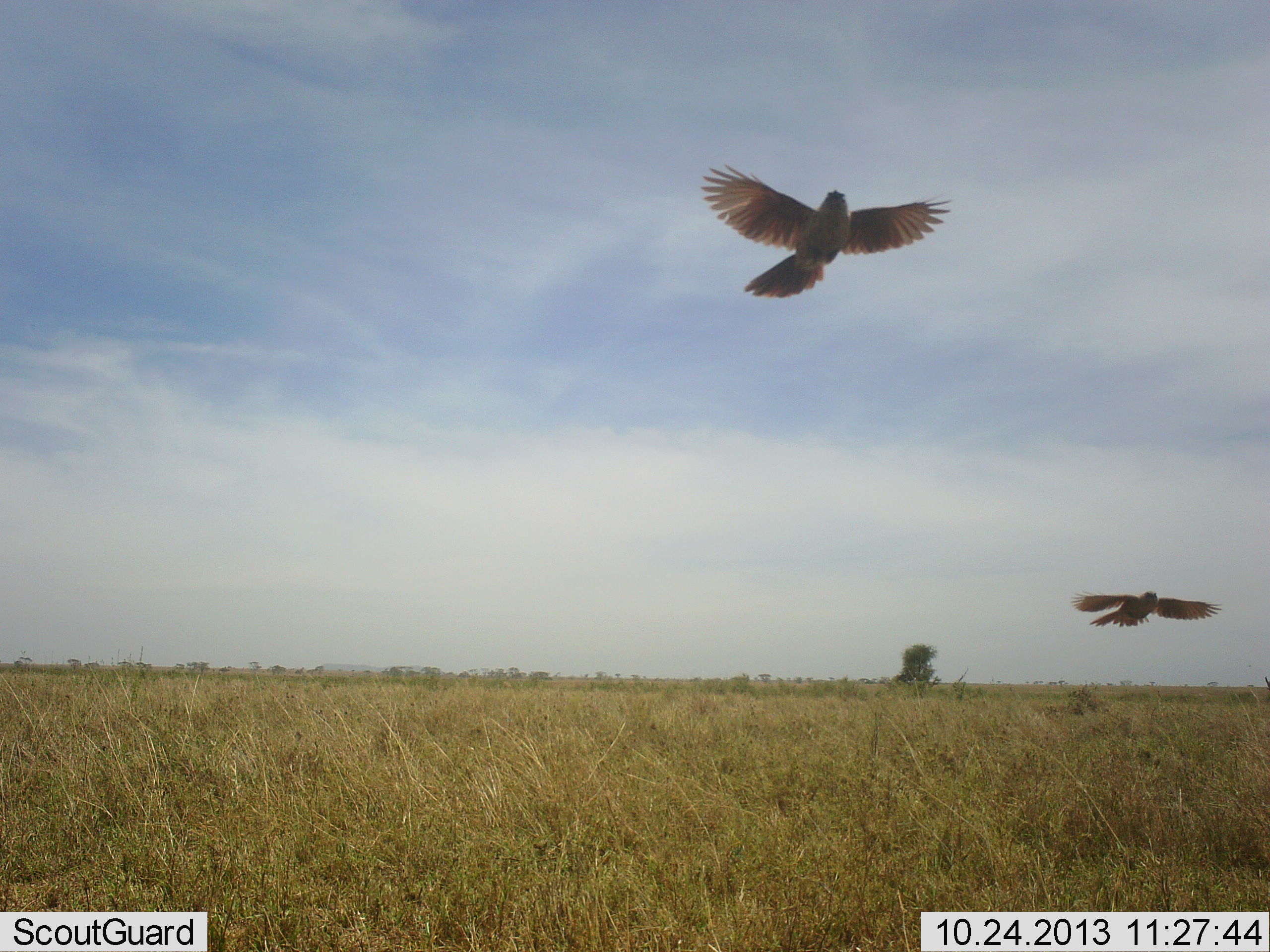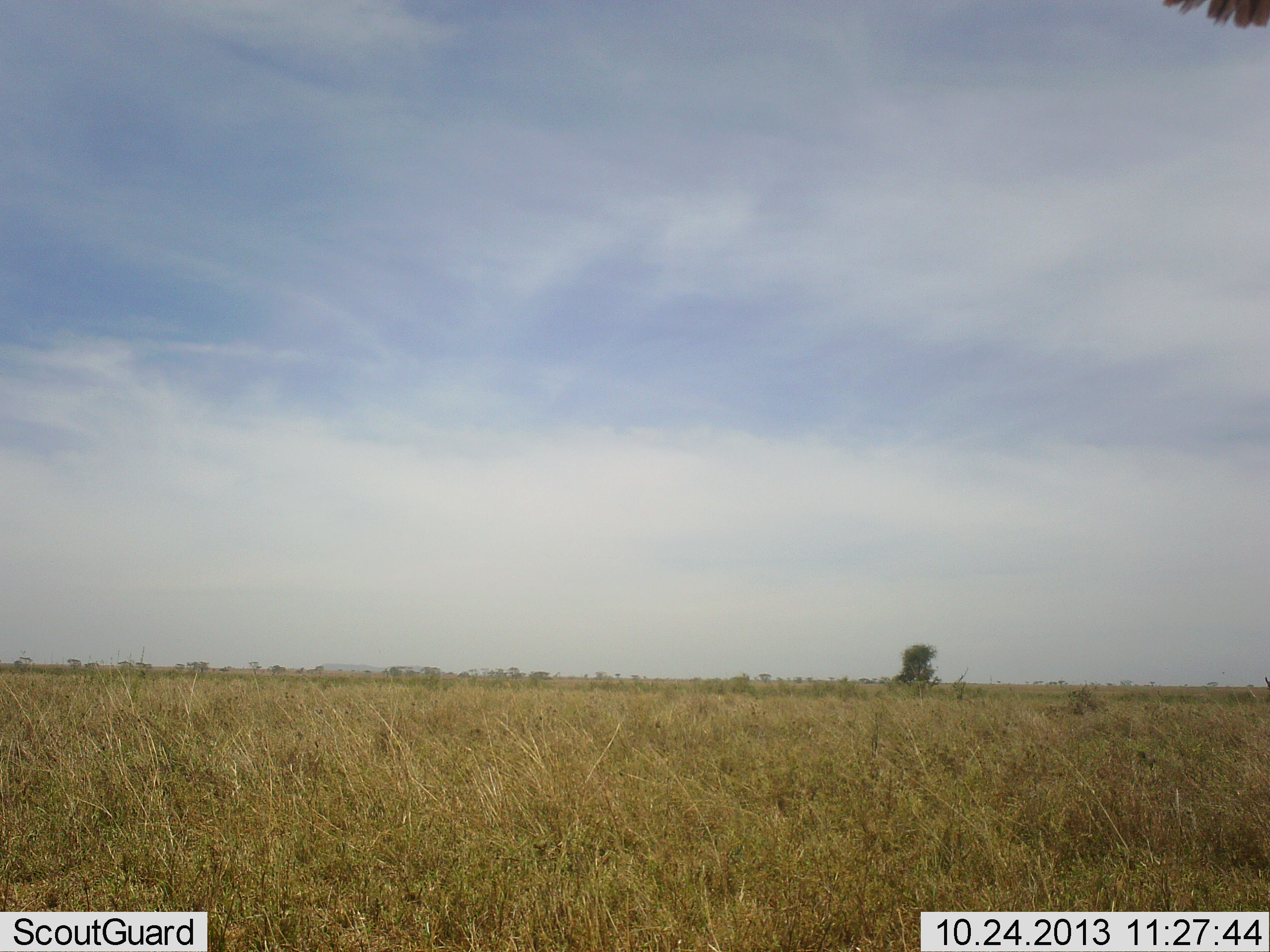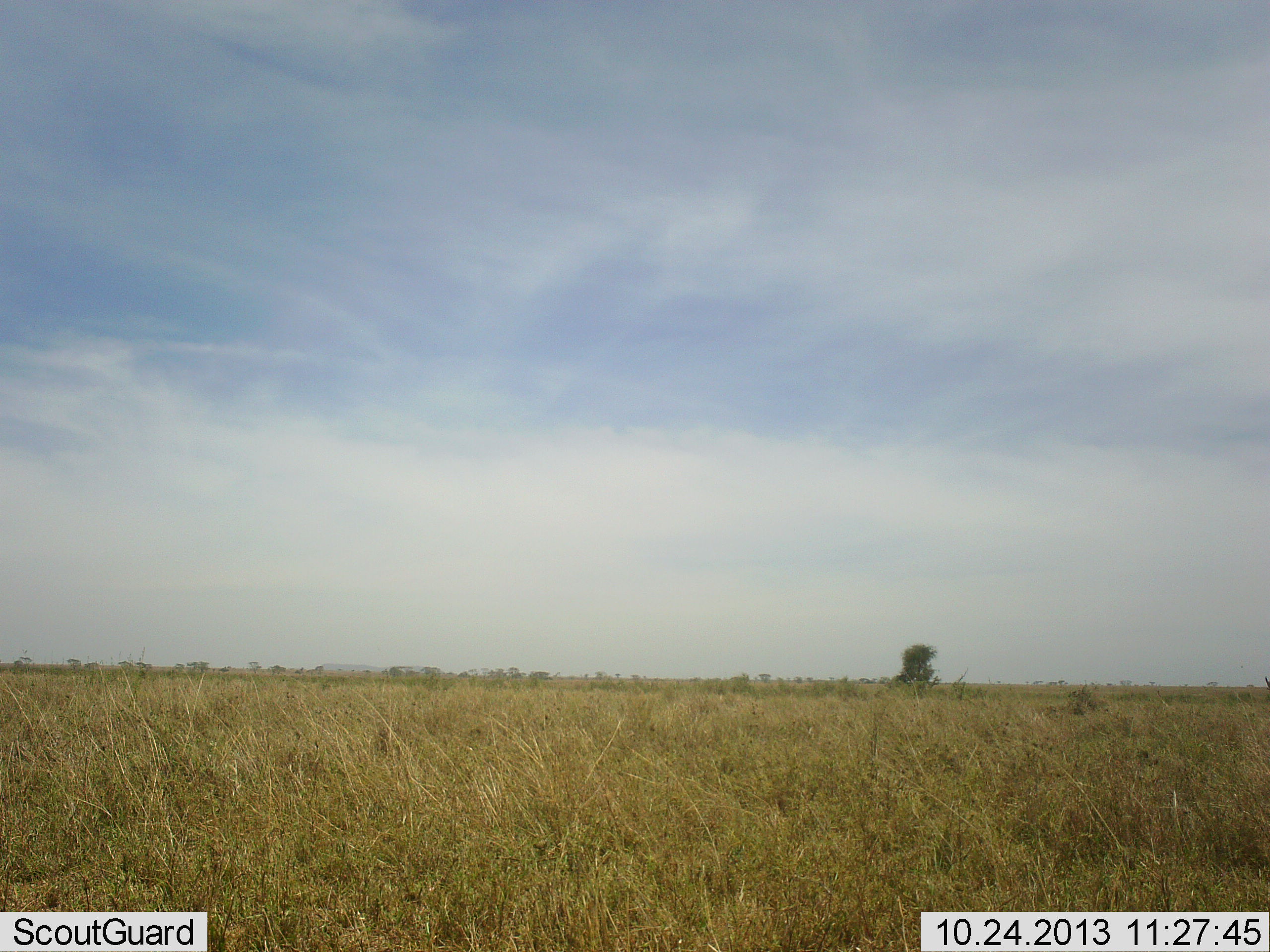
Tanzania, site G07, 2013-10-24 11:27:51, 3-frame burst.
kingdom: Animalia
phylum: Chordata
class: Aves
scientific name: Aves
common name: bird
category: otherbird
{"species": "otherbird (bird) (Aves)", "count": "2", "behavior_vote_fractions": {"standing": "0%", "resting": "0%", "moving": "100%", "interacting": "0%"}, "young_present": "0%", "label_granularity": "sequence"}